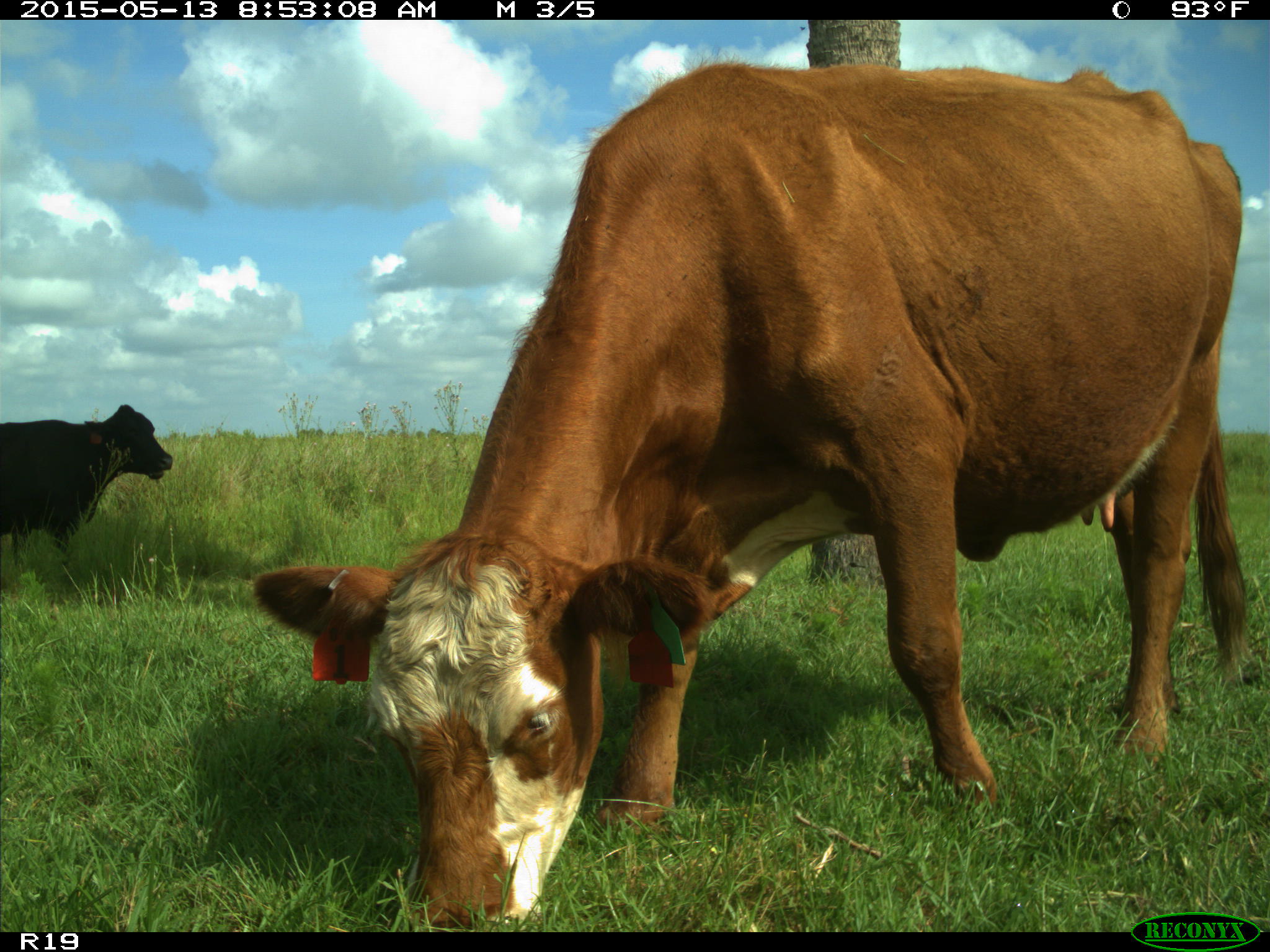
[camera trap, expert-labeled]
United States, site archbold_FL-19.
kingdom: Animalia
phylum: Chordata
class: Mammalia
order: Artiodactyla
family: Bovidae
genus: Bos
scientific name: Bos taurus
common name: domestic cow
Bos taurus (domestic cow).